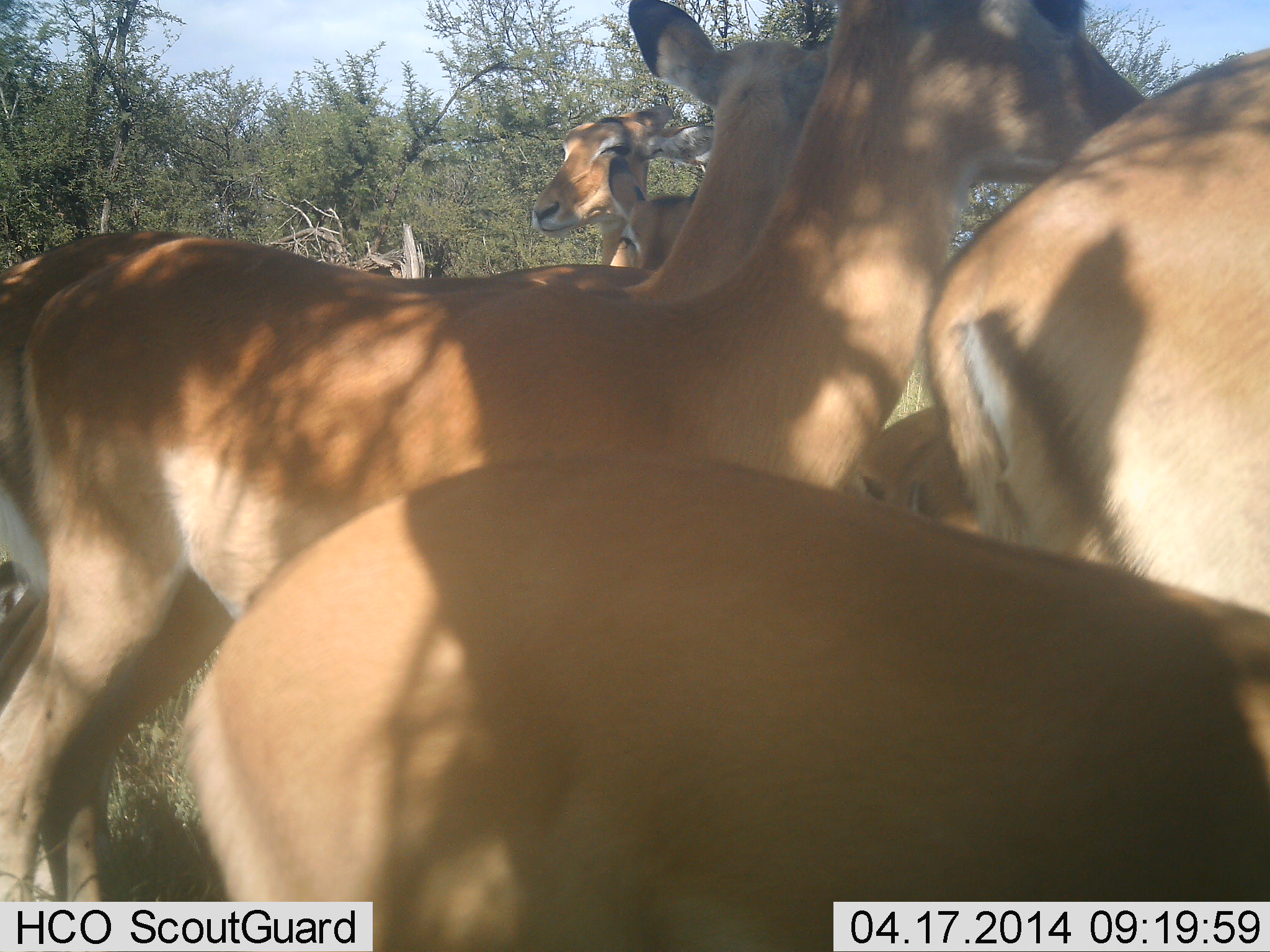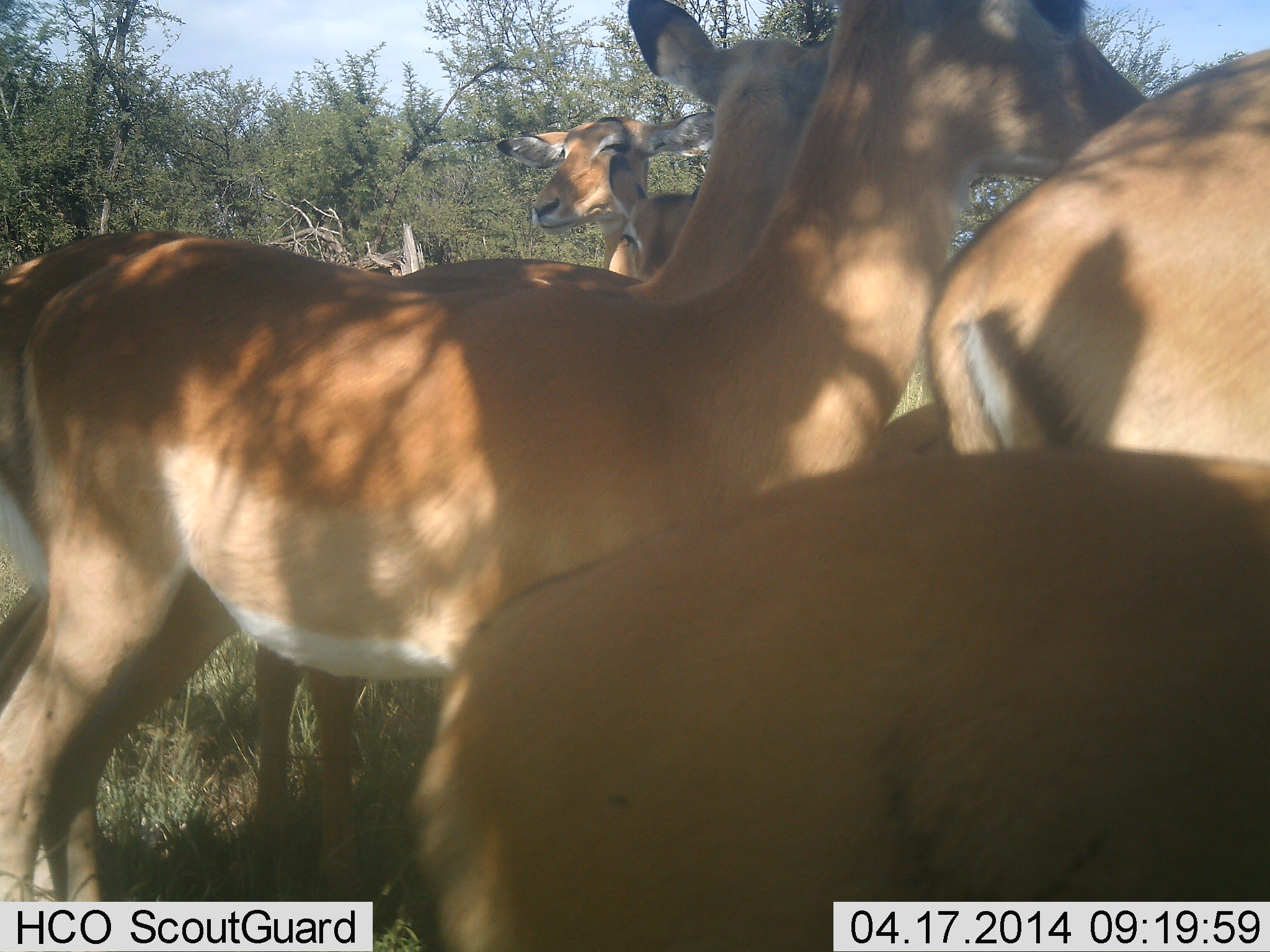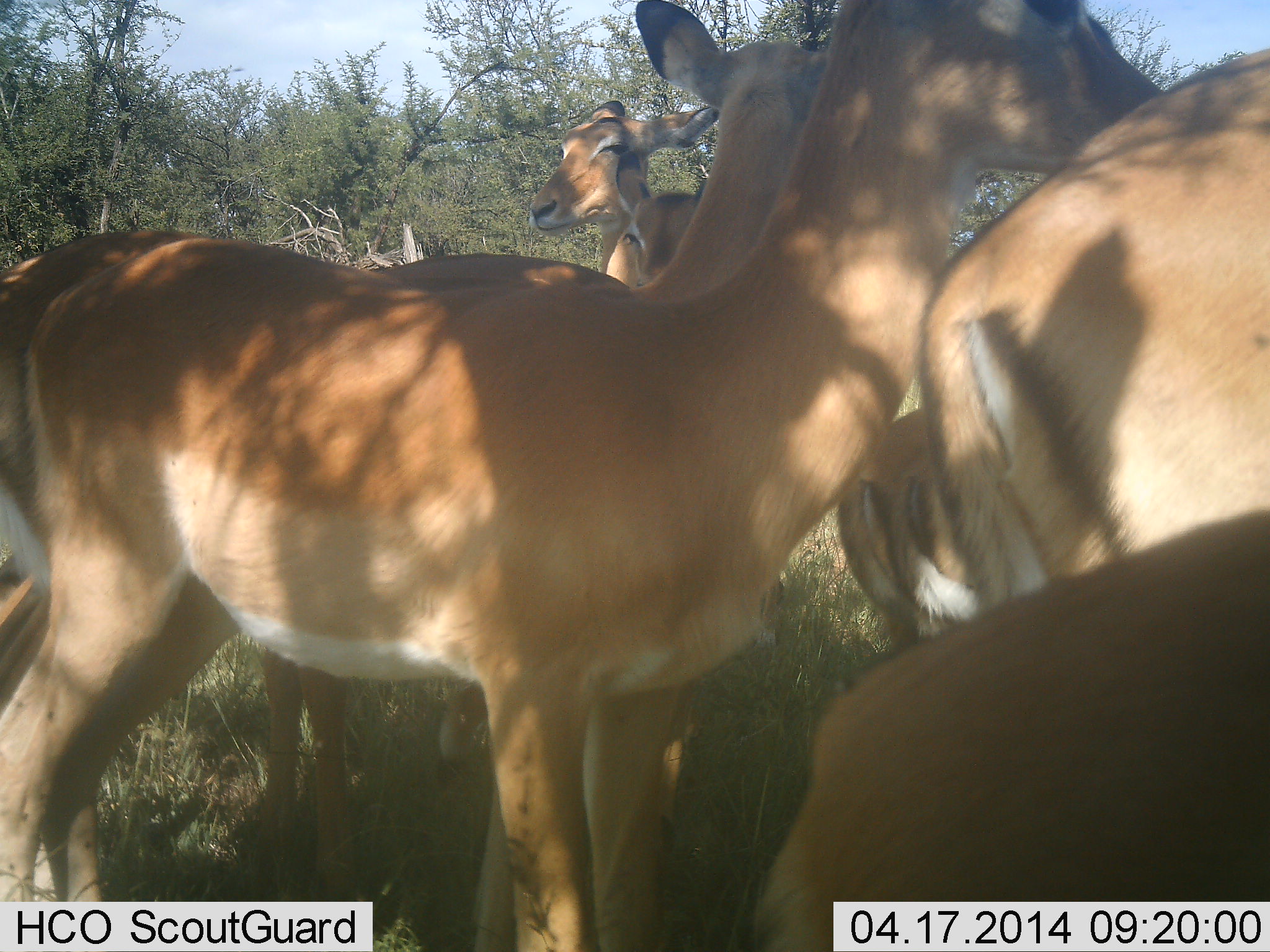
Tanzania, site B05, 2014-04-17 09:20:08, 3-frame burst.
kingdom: Animalia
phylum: Chordata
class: Mammalia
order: Artiodactyla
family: Bovidae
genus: Aepyceros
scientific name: Aepyceros melampus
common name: impala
Impala (Aepyceros melampus), count 7. Behavior (volunteer vote fractions): standing 90%, resting 30%, moving 10%, interacting 20%. Young present (vote fraction): 20%. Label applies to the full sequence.